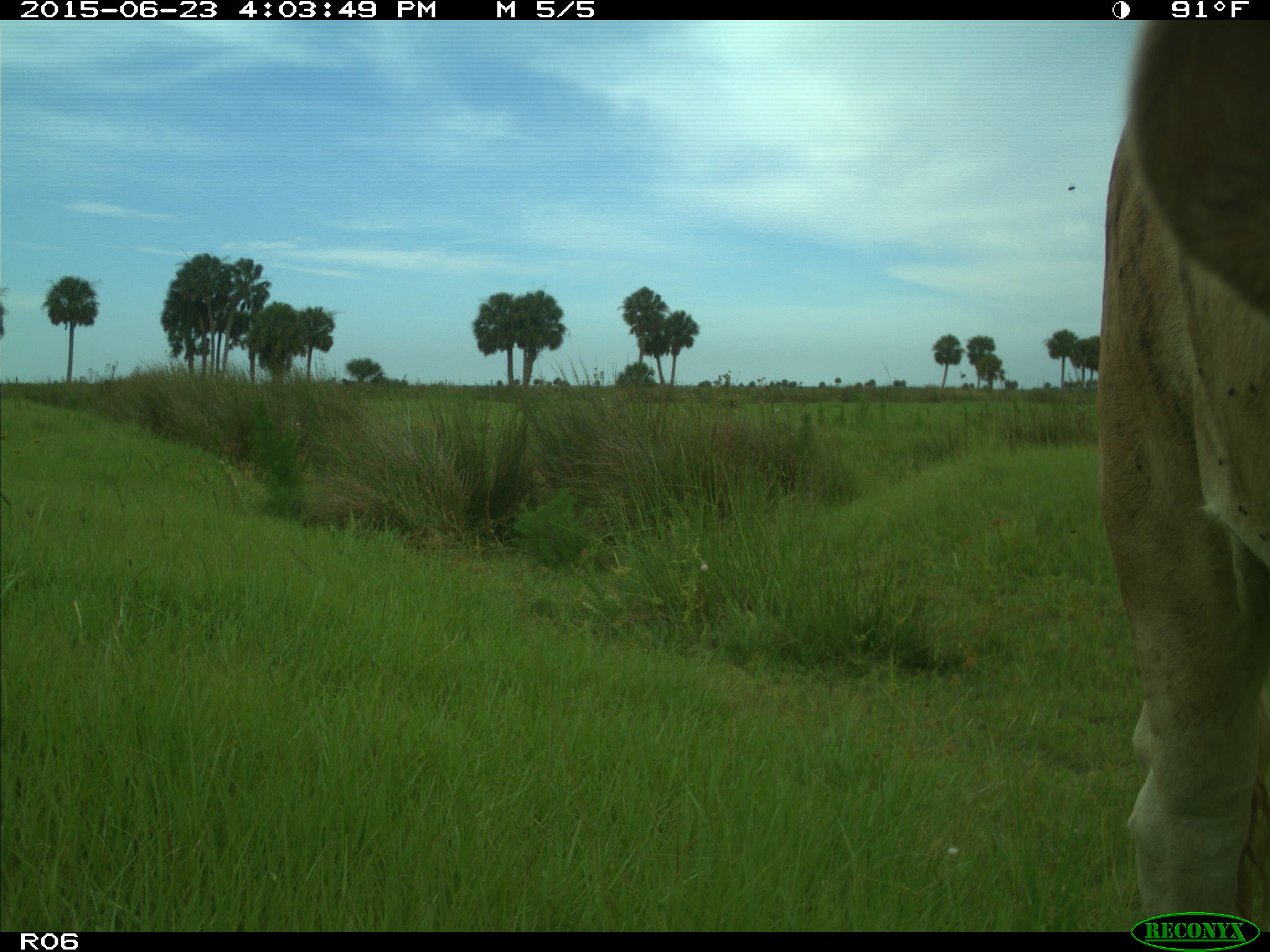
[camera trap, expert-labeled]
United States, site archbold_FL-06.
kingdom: Animalia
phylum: Chordata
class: Mammalia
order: Artiodactyla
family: Bovidae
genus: Bos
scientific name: Bos taurus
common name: domestic cow